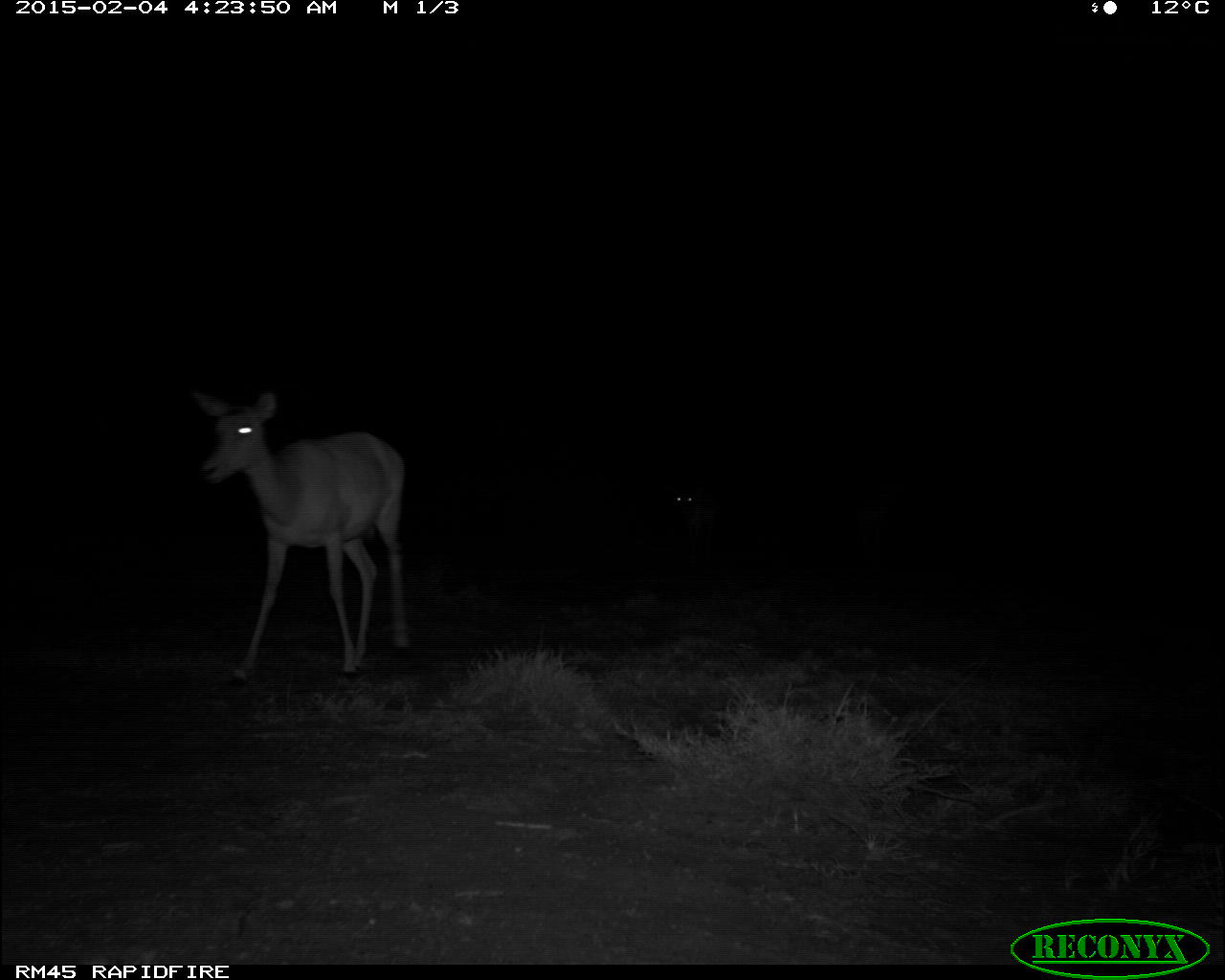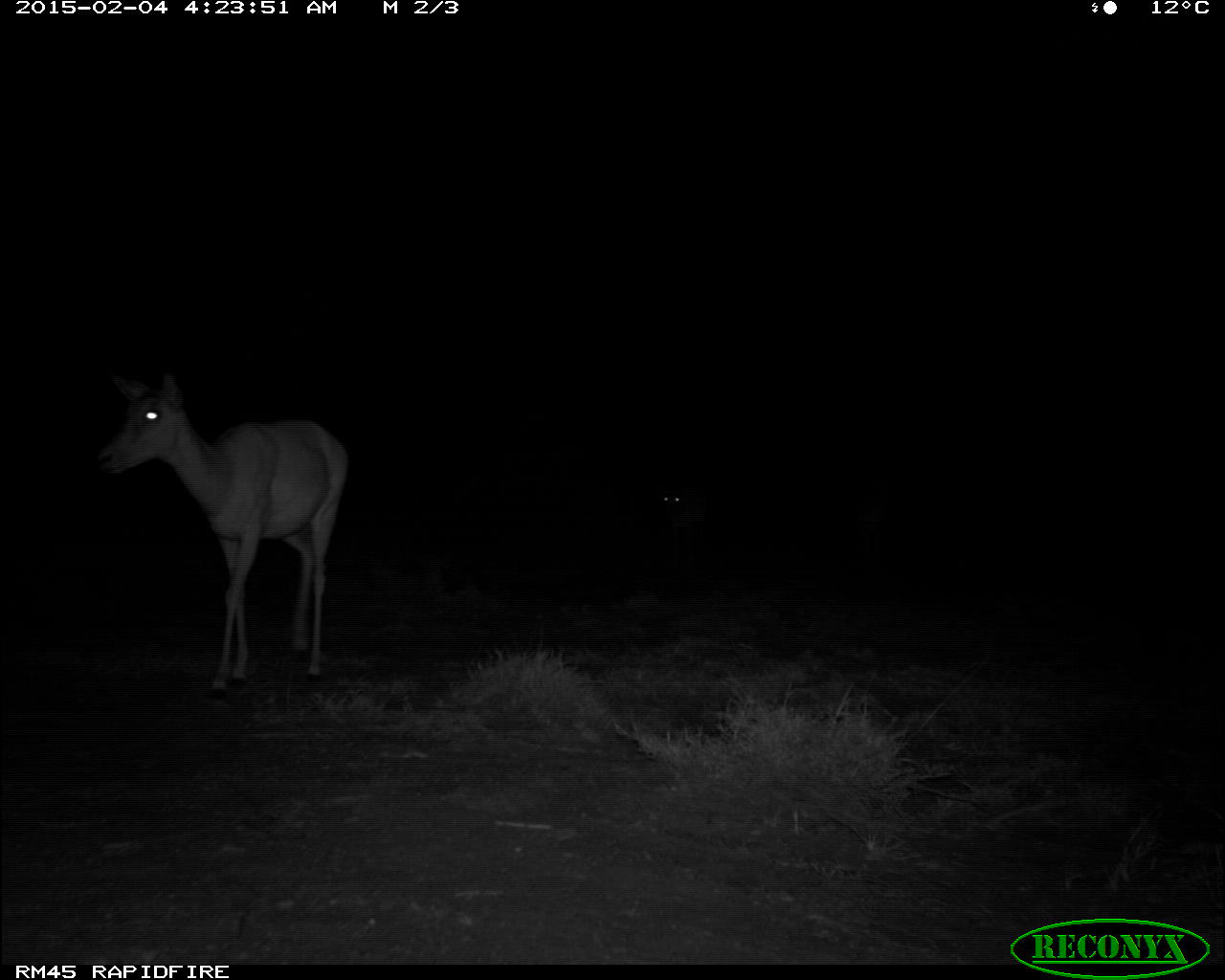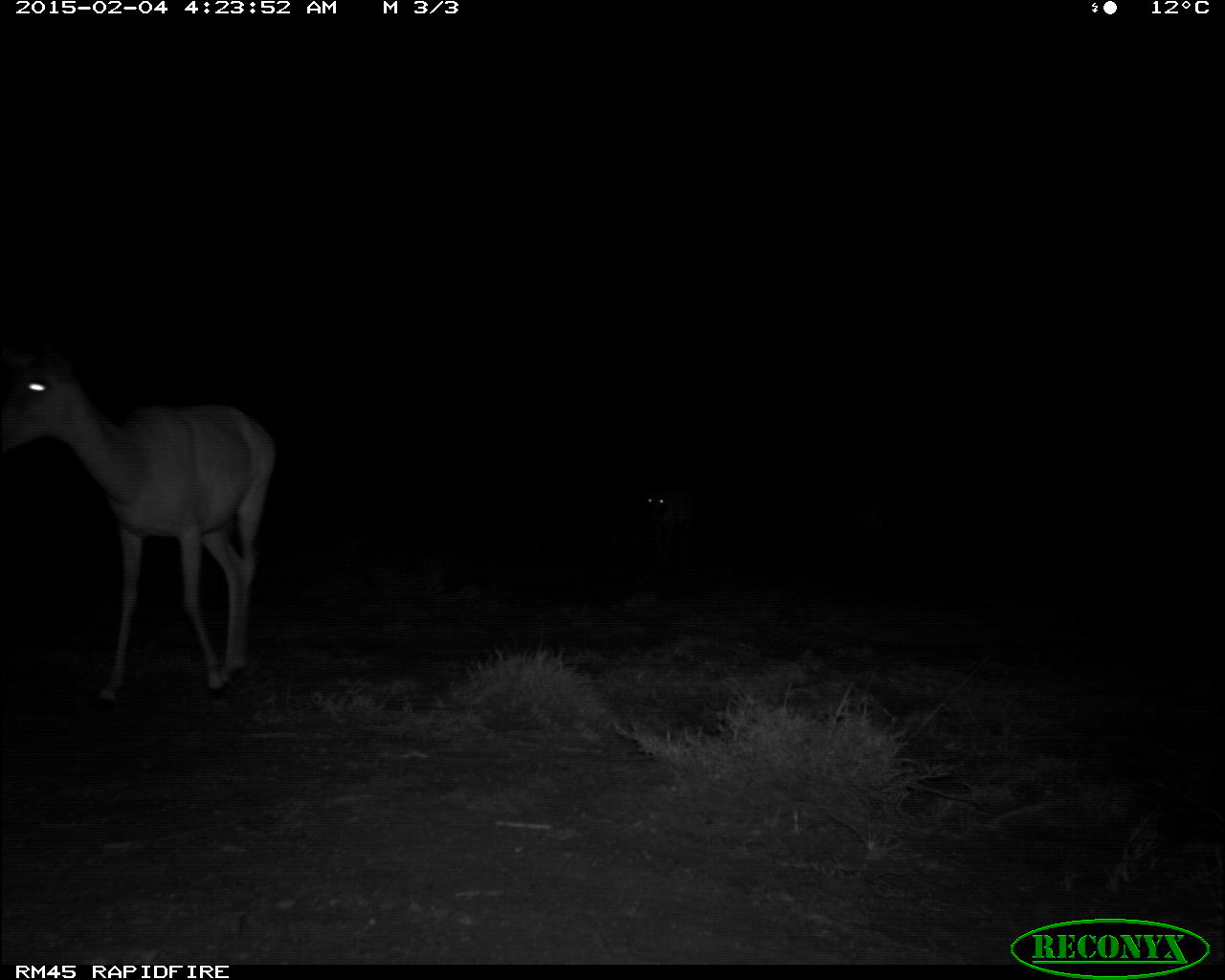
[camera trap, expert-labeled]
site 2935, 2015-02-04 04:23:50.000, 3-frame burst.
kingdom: Animalia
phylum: Chordata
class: Mammalia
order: Artiodactyla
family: Bovidae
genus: Aepyceros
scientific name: Aepyceros melampus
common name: impala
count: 2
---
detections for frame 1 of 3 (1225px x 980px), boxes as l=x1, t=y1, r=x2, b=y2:
aepyceros melampus: l=186, t=386, r=411, b=683; l=663, t=478, r=718, b=535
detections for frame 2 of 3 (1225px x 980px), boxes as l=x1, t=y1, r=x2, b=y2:
aepyceros melampus: l=101, t=361, r=343, b=699; l=643, t=470, r=700, b=552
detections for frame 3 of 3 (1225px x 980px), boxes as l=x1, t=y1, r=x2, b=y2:
aepyceros melampus: l=0, t=340, r=272, b=716; l=636, t=472, r=683, b=537